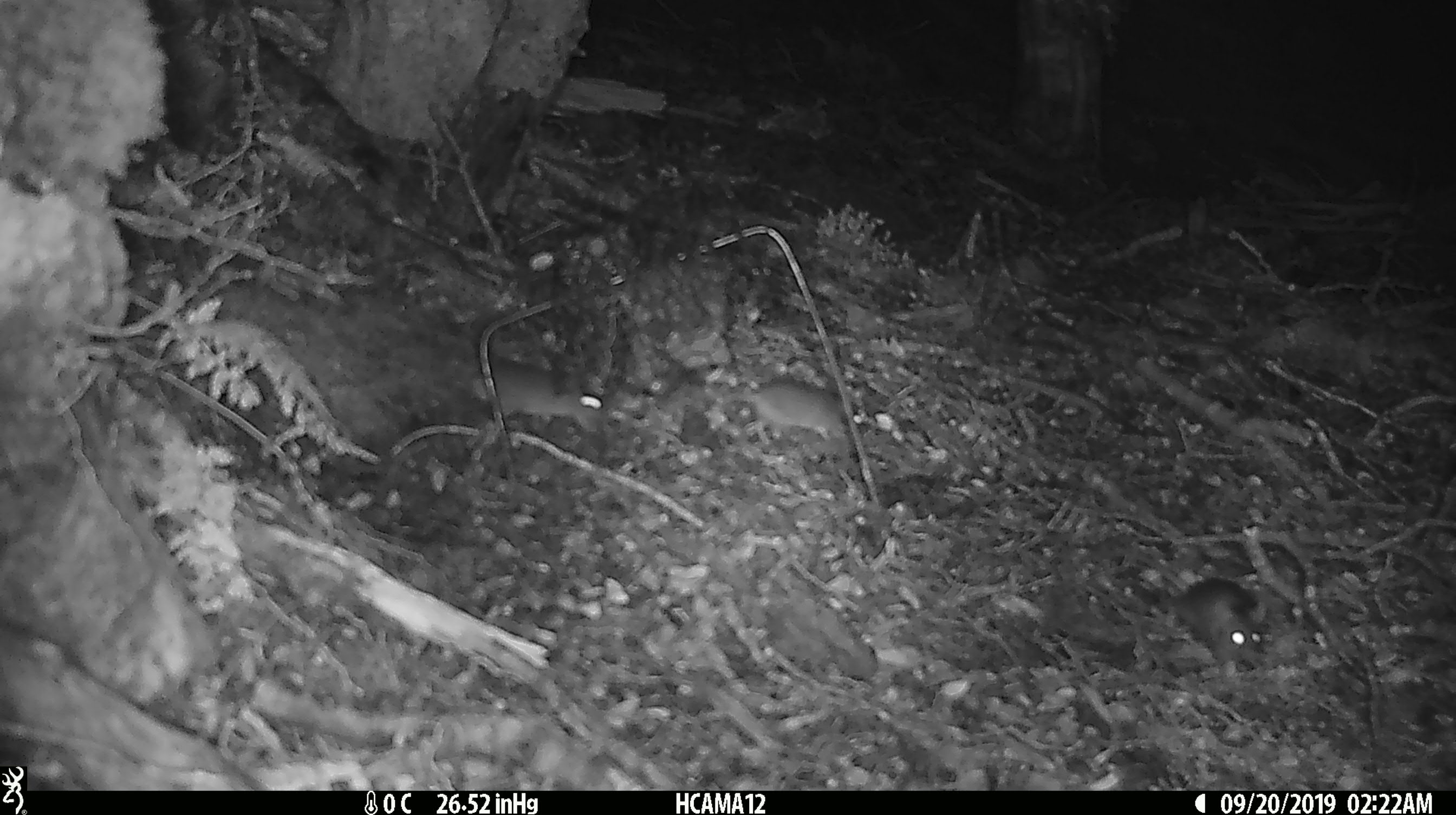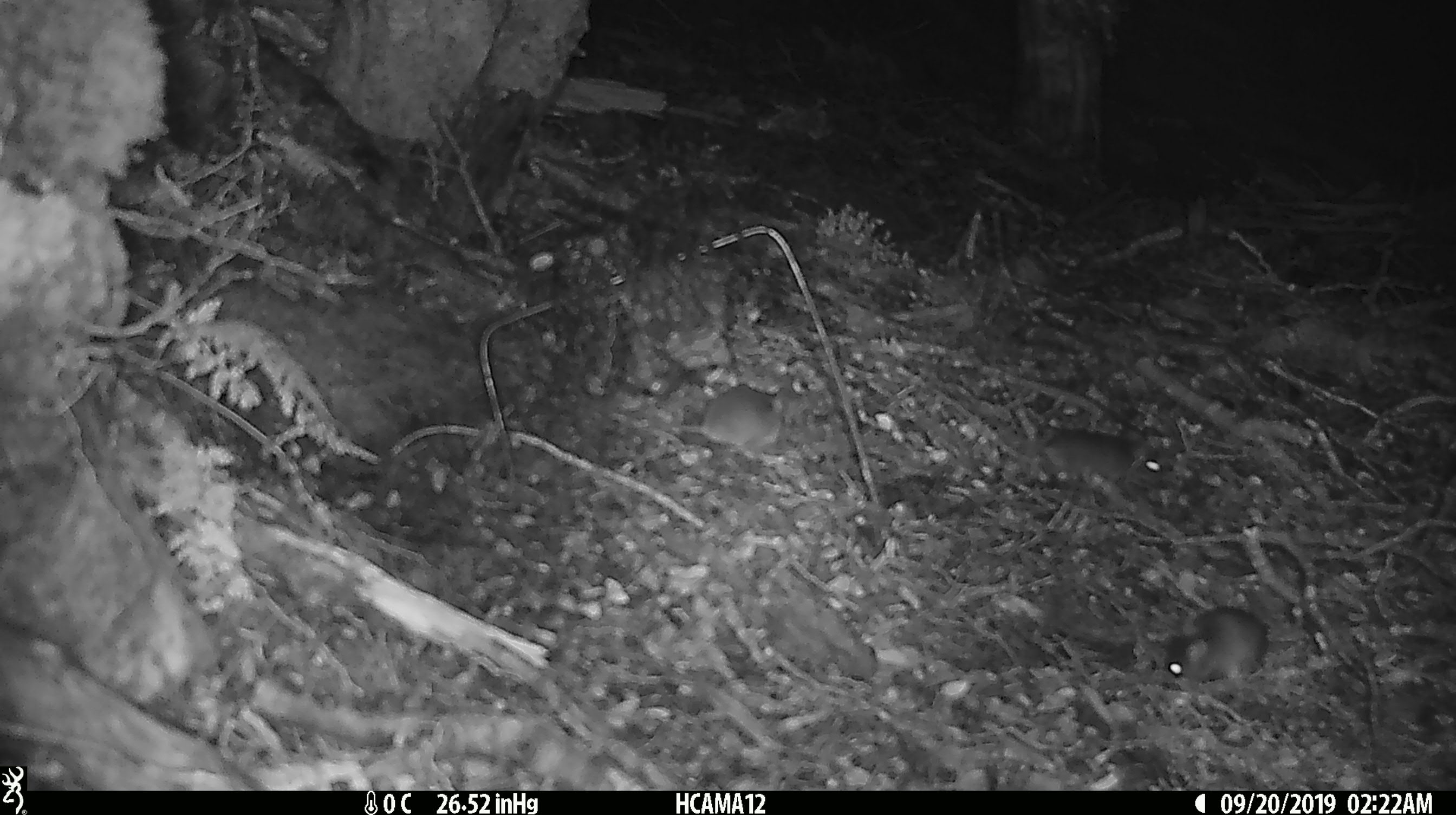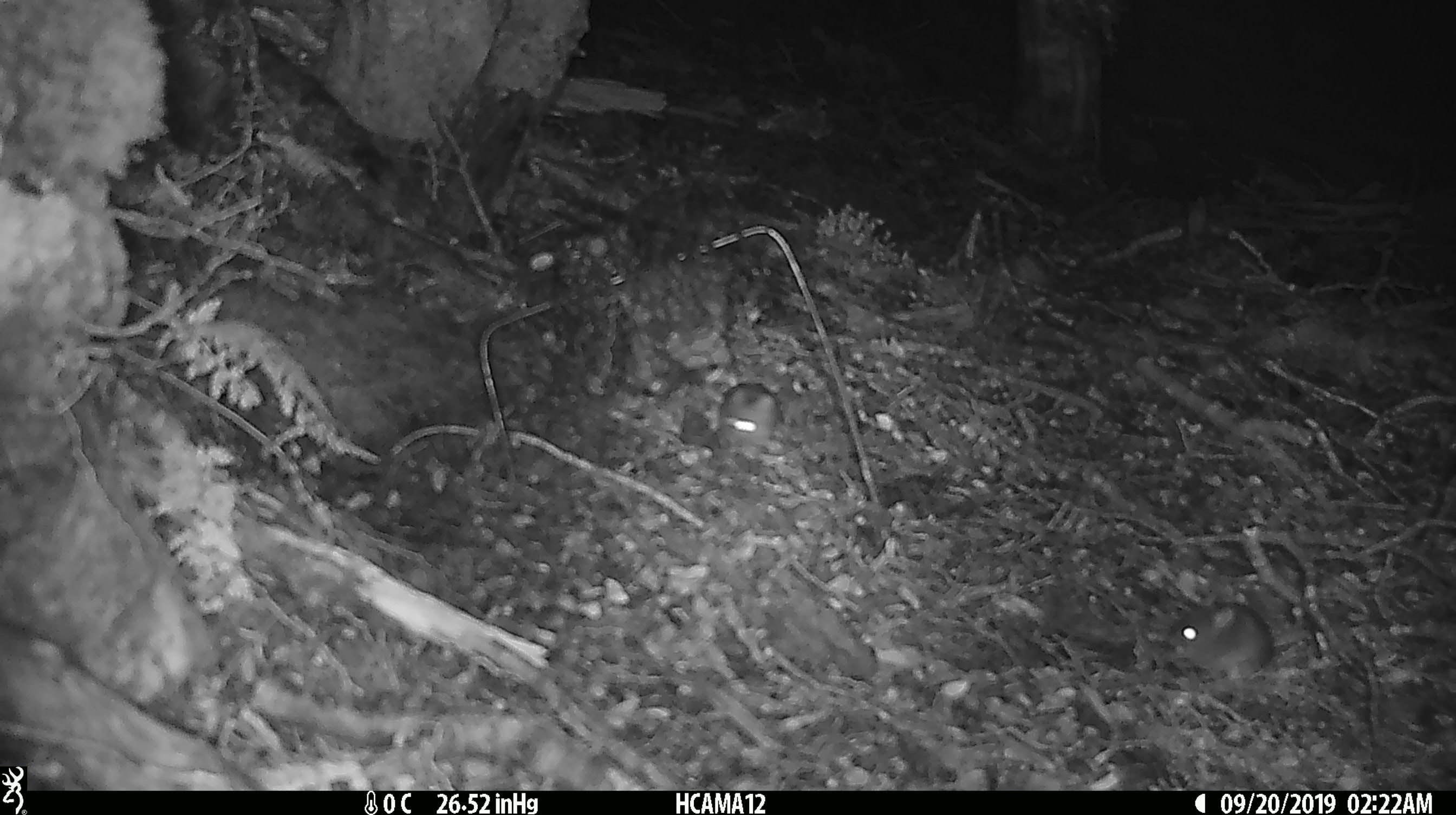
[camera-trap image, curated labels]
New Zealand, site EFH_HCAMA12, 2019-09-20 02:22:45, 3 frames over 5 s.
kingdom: Animalia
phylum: Chordata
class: Mammalia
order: Rodentia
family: Muridae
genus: Mus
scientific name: Mus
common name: mouse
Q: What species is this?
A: Mouse (Mus).